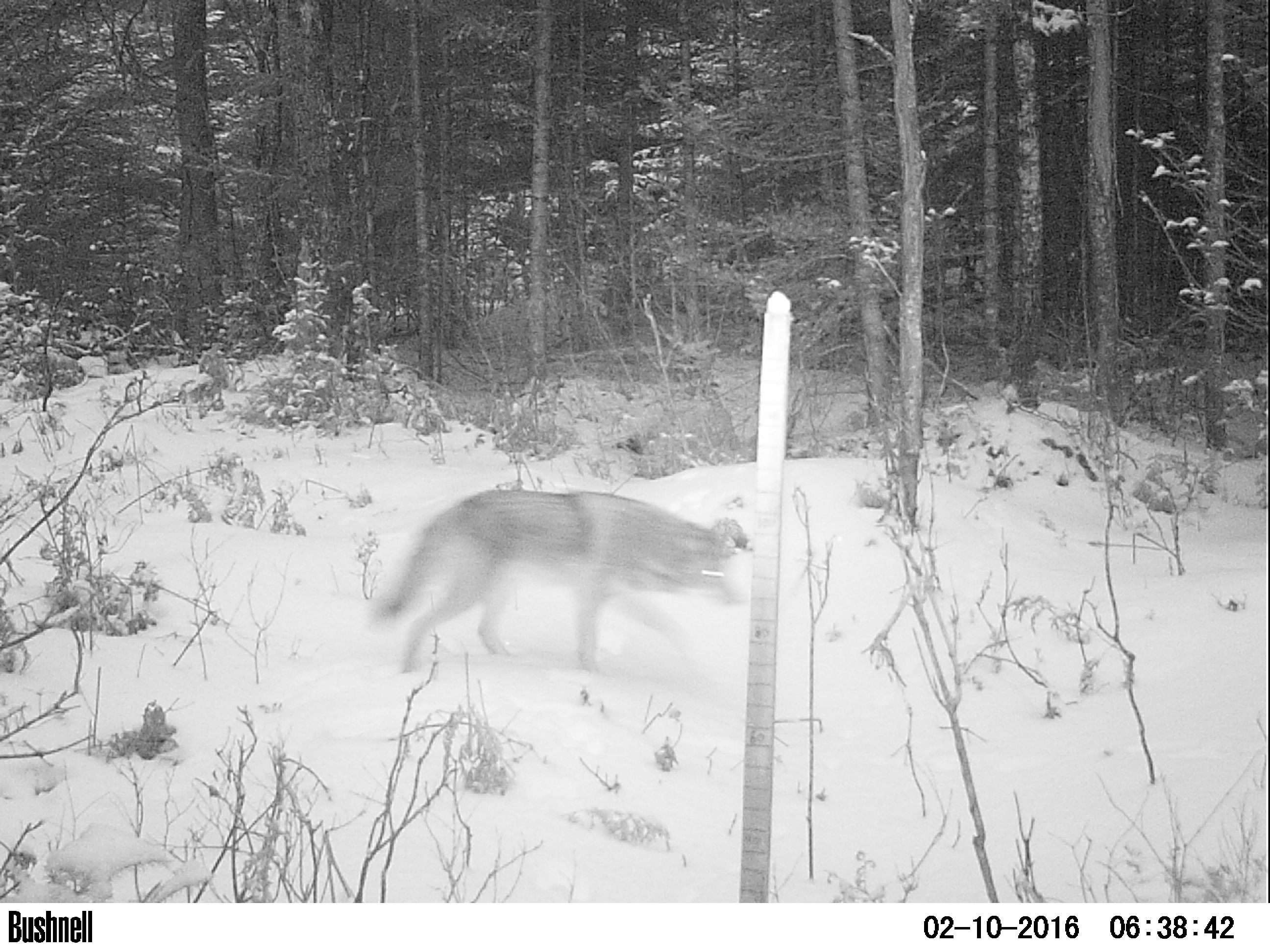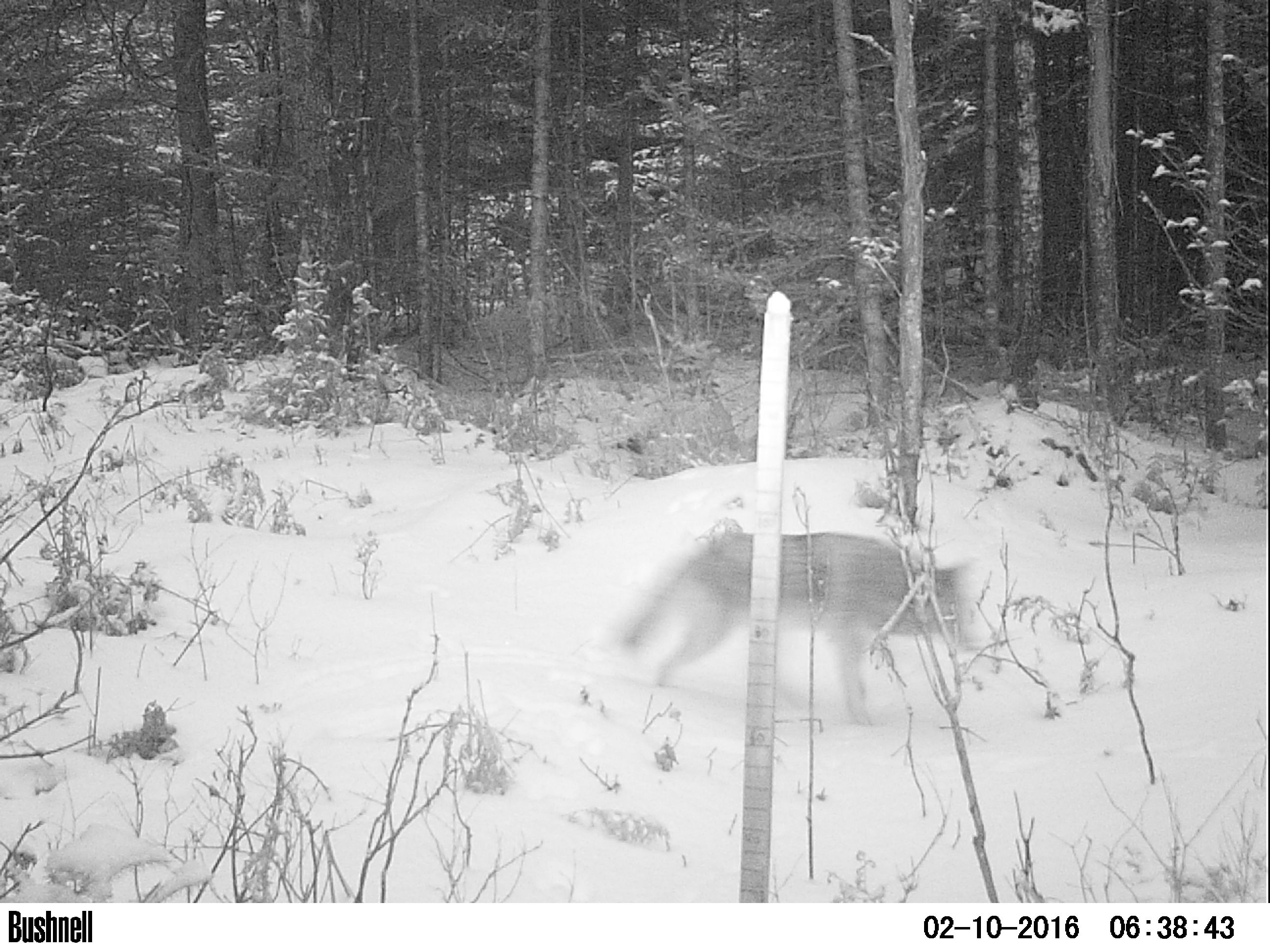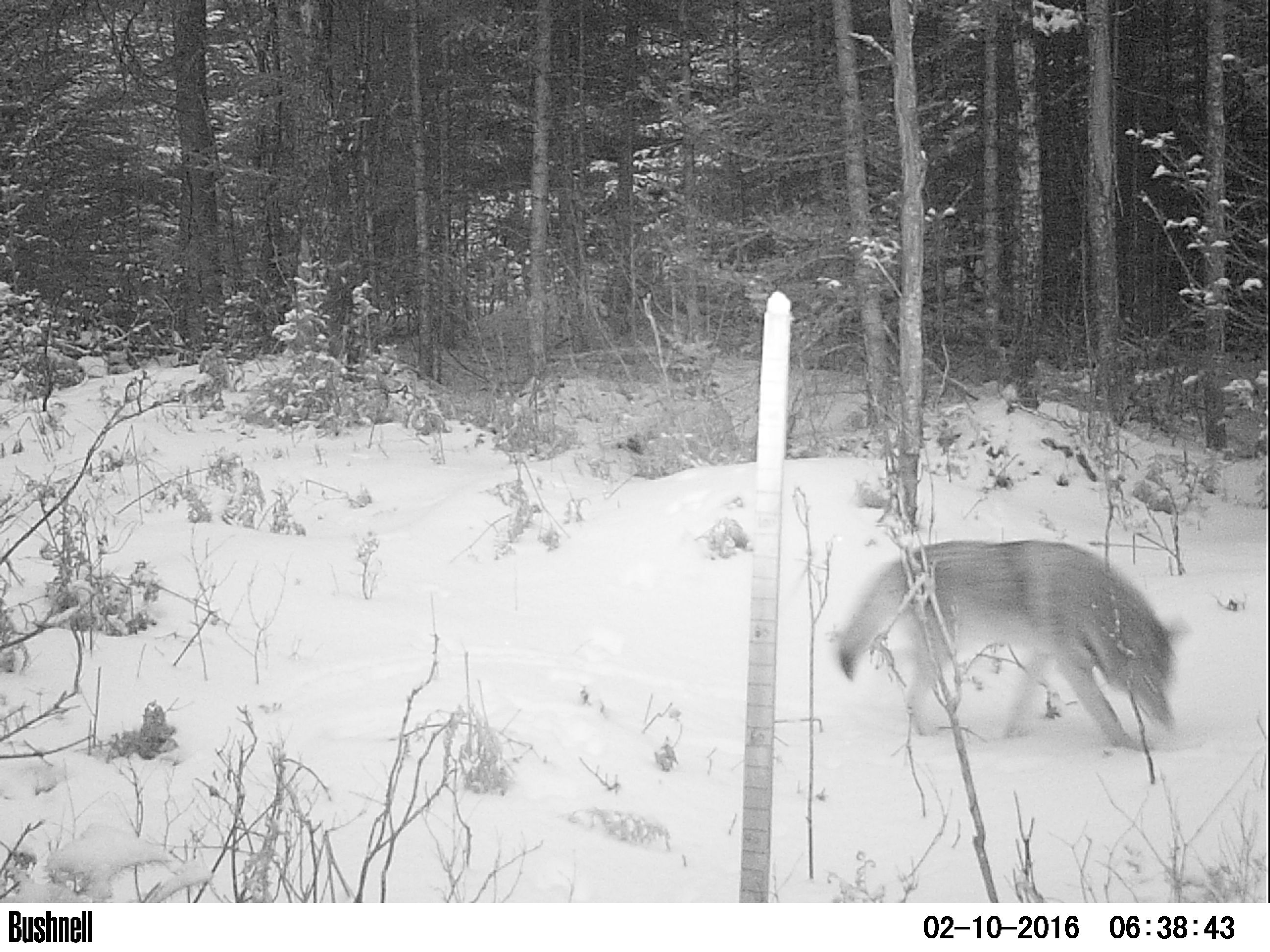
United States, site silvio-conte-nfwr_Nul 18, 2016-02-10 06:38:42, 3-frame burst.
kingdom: Animalia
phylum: Chordata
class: Mammalia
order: Carnivora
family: Canidae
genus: Canis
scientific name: Canis latrans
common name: coyote